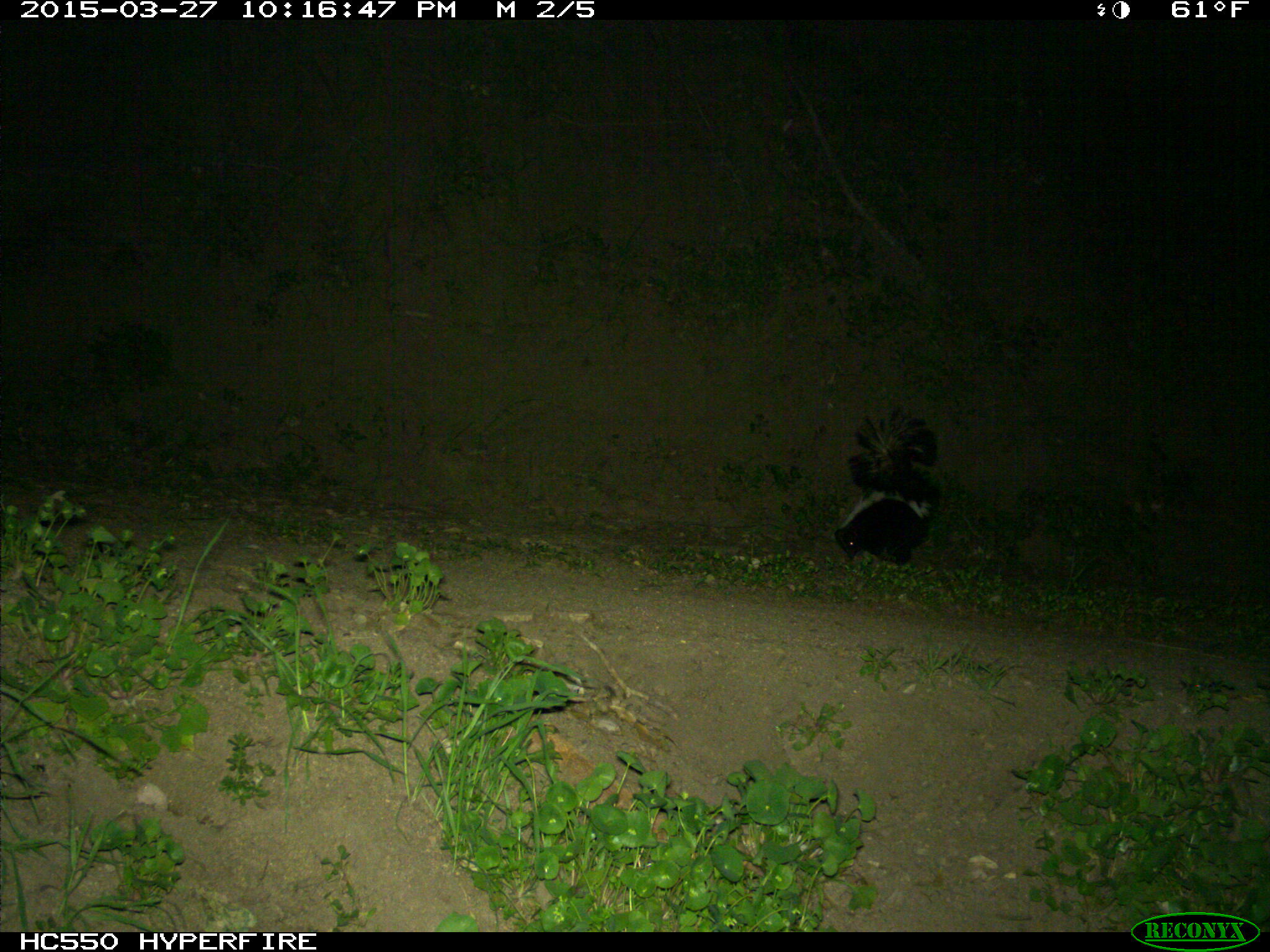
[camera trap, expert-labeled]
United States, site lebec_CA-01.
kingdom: Animalia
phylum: Chordata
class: Mammalia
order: Carnivora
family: Mephitidae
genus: Mephitis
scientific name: Mephitis mephitis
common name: striped skunk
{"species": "Mephitis mephitis (striped skunk)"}